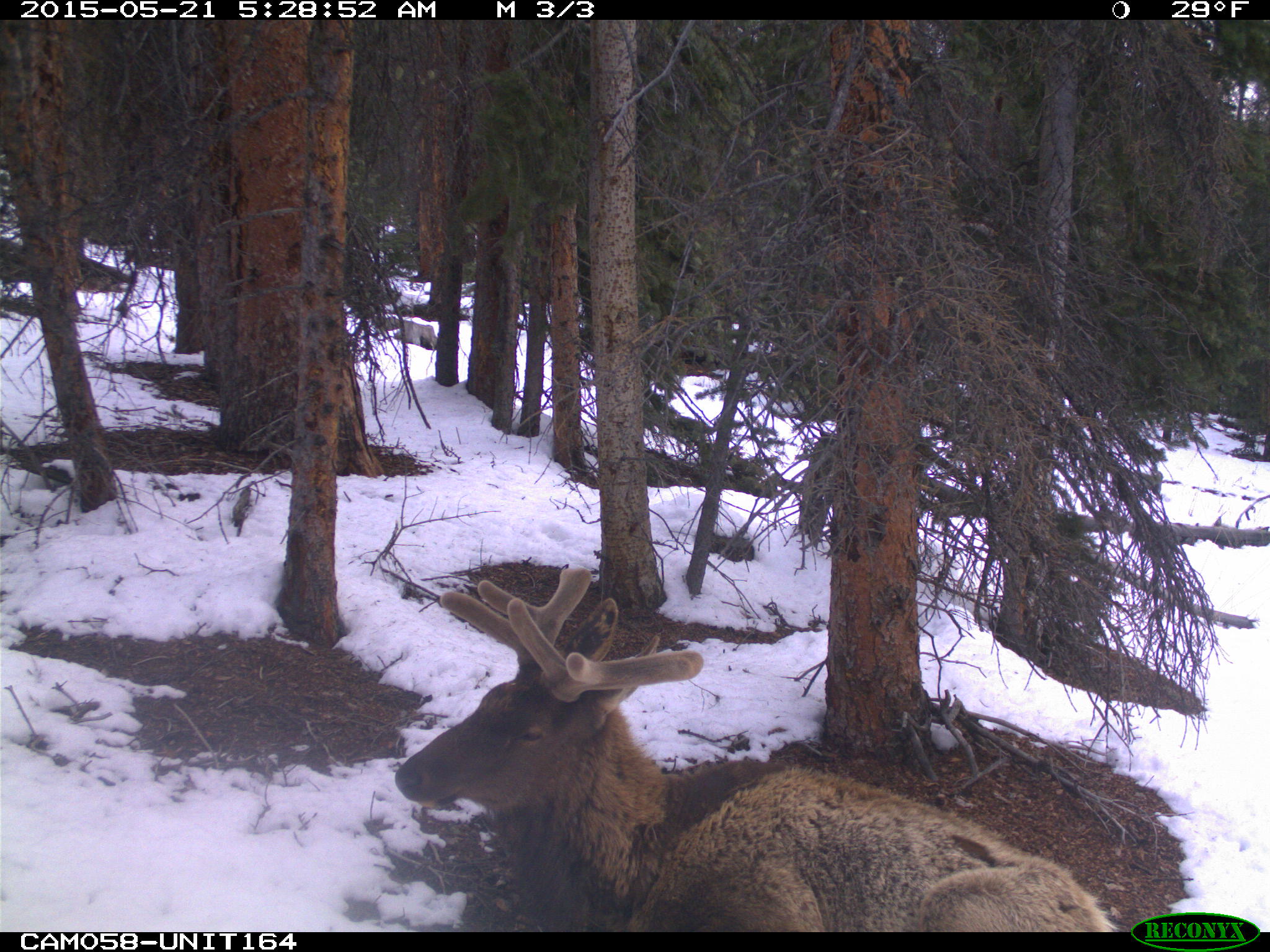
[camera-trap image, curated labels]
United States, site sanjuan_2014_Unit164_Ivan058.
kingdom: Animalia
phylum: Chordata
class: Mammalia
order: Artiodactyla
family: Cervidae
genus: Cervus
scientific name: Cervus elaphus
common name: red deer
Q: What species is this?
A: Cervus elaphus (red deer).